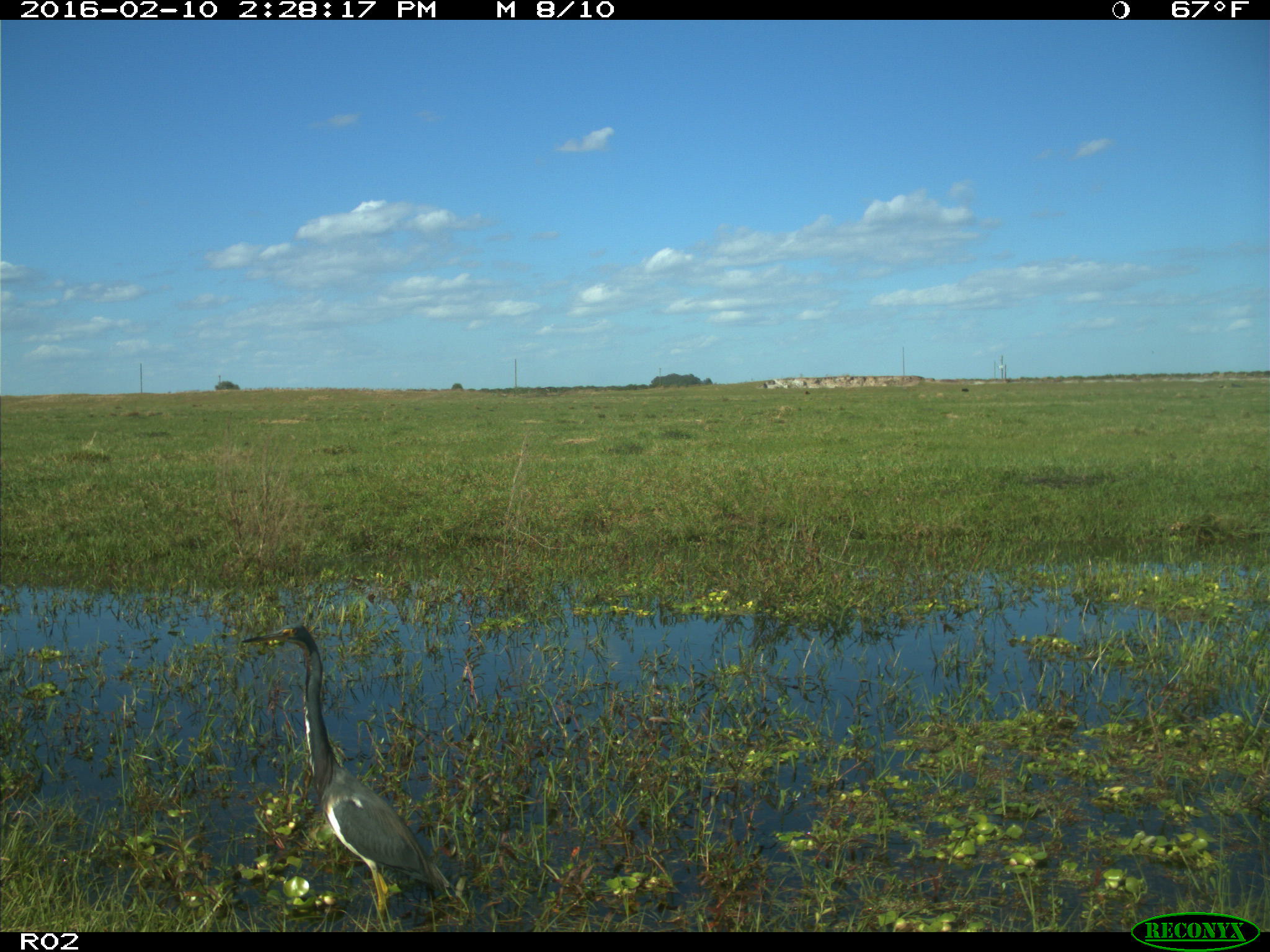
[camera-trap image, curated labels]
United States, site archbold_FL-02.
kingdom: Animalia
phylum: Chordata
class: Aves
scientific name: Aves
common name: birds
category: unidentified bird